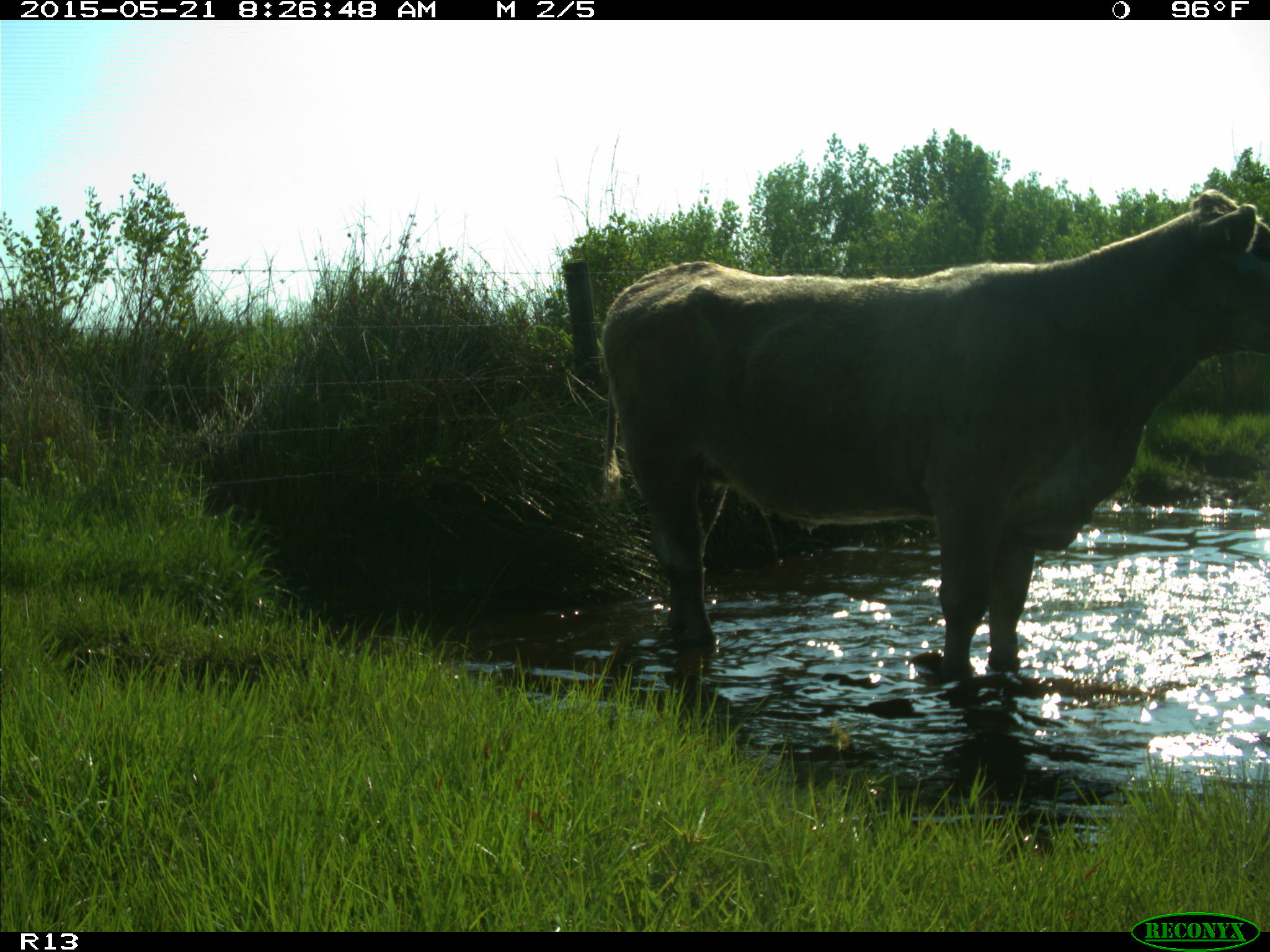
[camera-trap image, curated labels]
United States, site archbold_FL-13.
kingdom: Animalia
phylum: Chordata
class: Mammalia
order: Artiodactyla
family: Bovidae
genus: Bos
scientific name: Bos taurus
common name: domestic cow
Bos taurus (domestic cow).